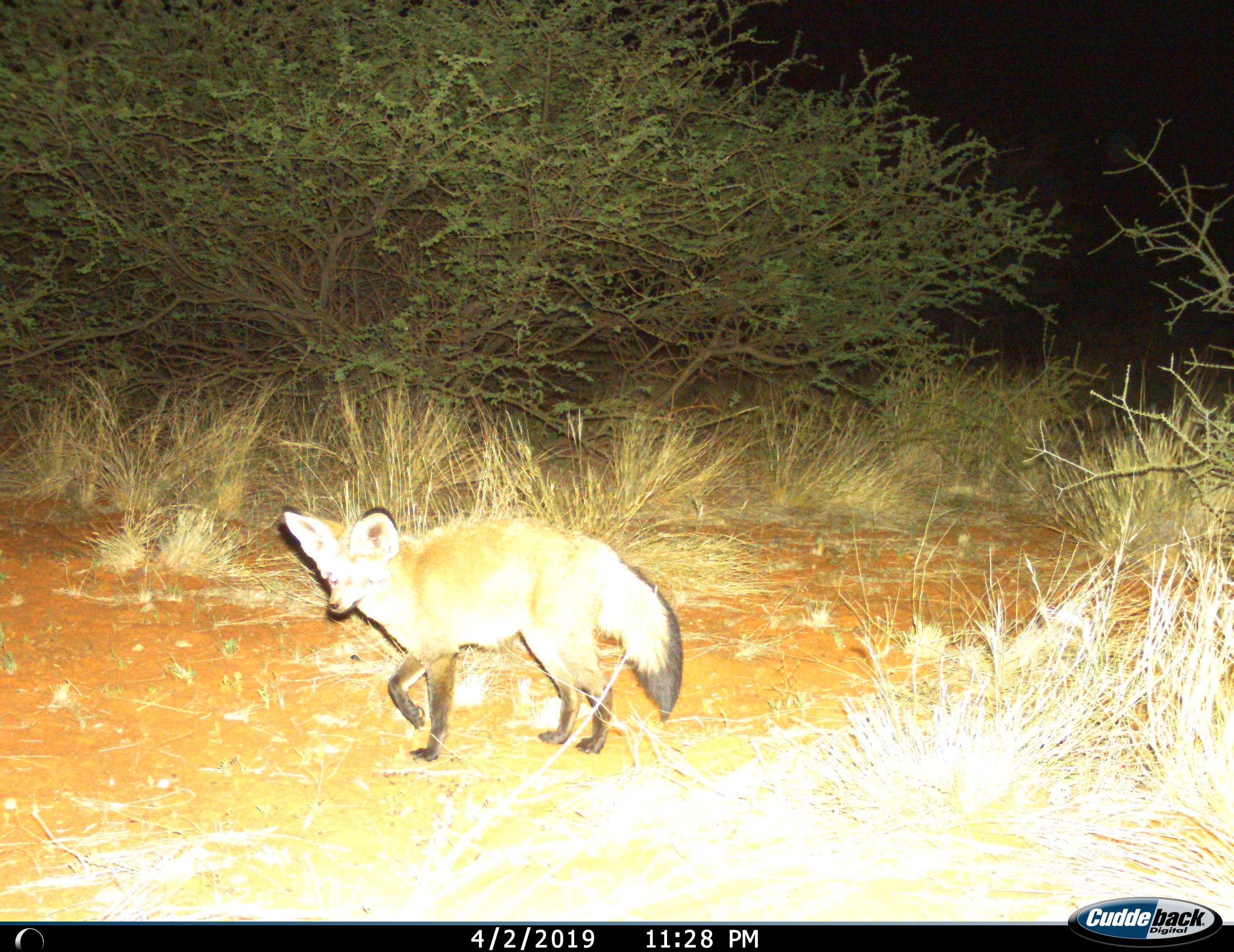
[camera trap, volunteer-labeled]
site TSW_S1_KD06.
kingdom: Animalia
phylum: Chordata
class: Mammalia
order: Carnivora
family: Canidae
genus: Otocyon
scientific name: Otocyon megalotis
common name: bat-eared fox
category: foxbateared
Foxbateared (bat-eared fox) (Otocyon megalotis), count 1. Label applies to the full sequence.